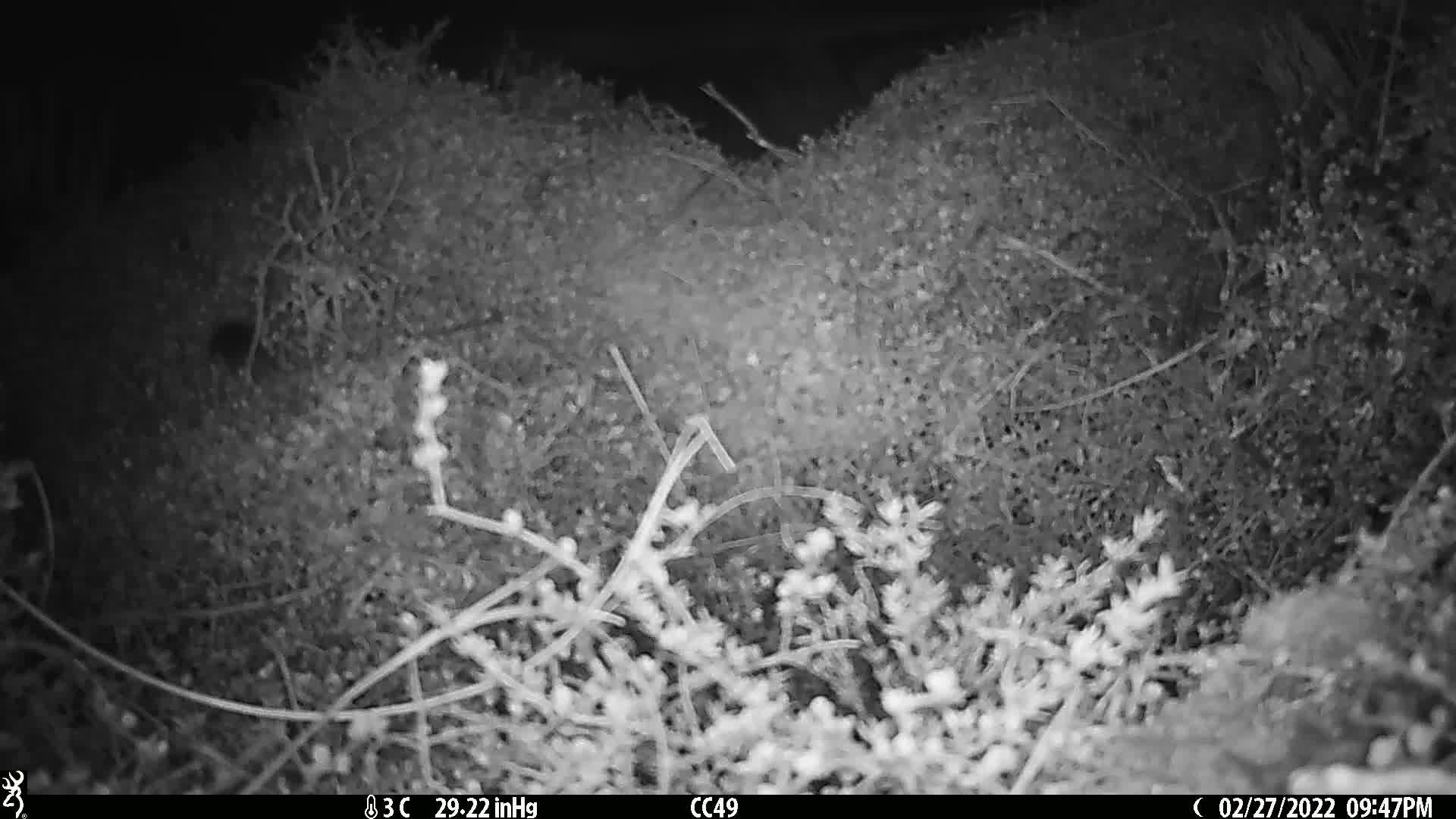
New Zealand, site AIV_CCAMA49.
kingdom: Animalia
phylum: Chordata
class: Mammalia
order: Rodentia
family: Muridae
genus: Mus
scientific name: Mus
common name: mouse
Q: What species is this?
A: Mouse (Mus).